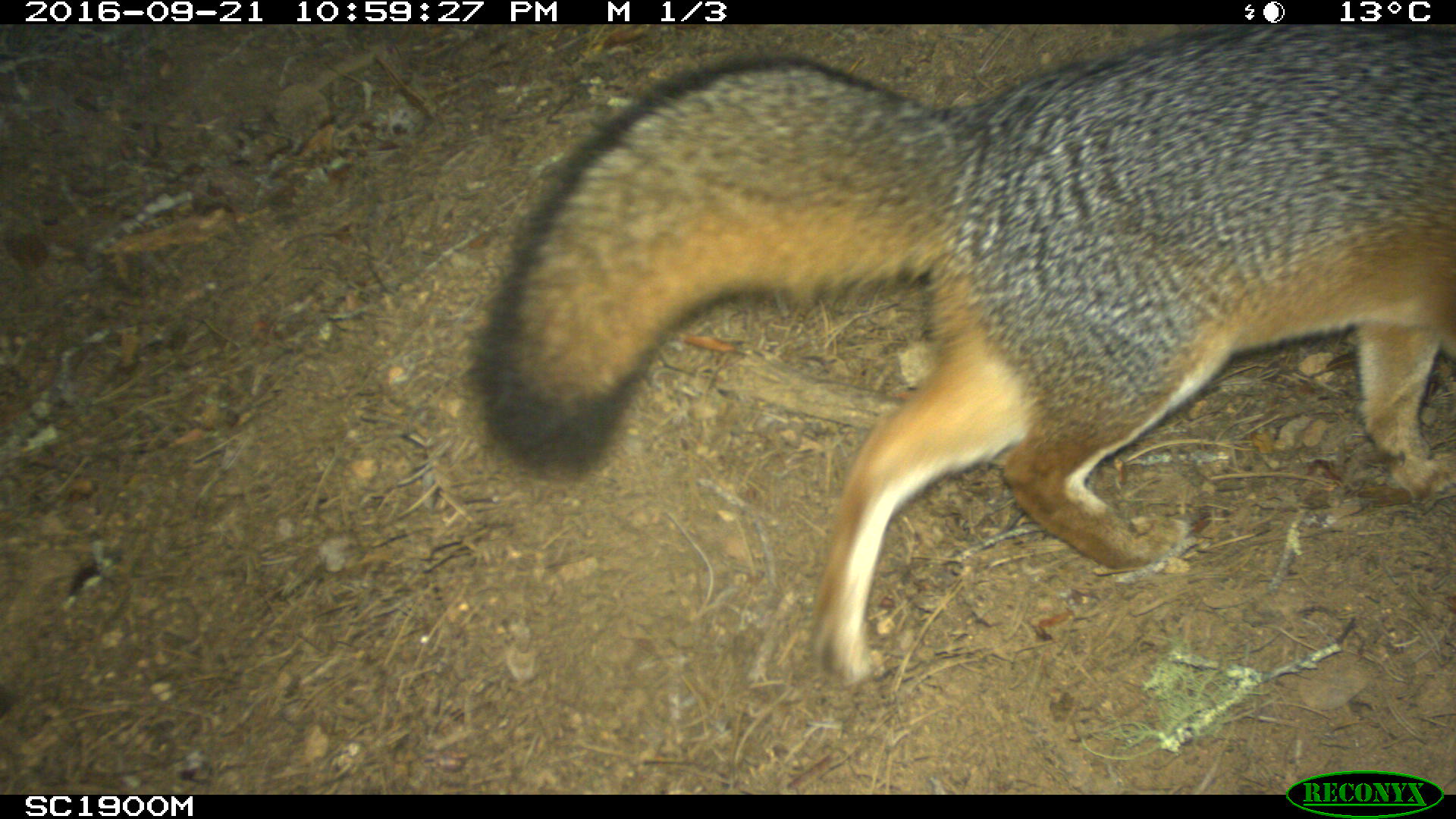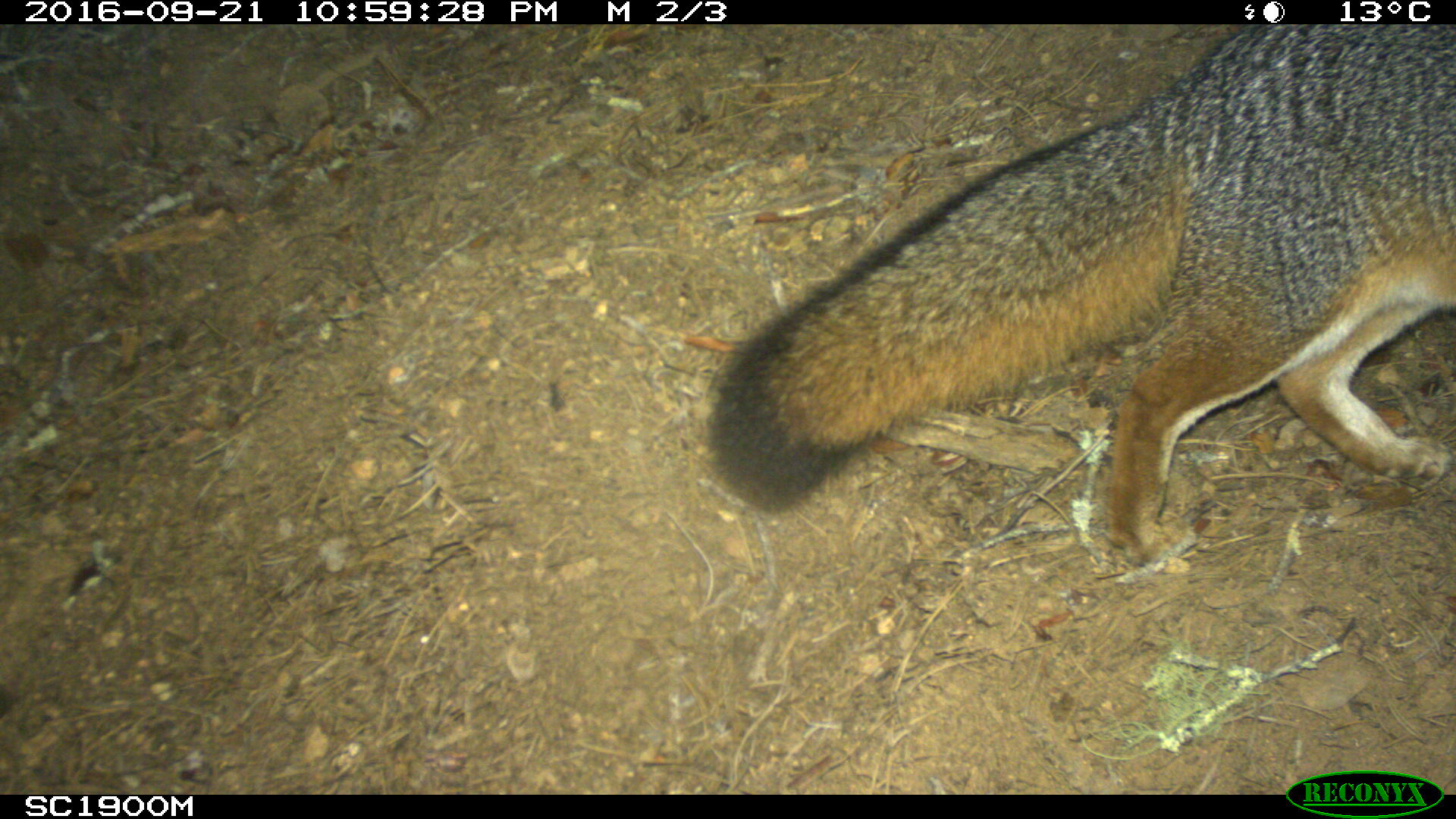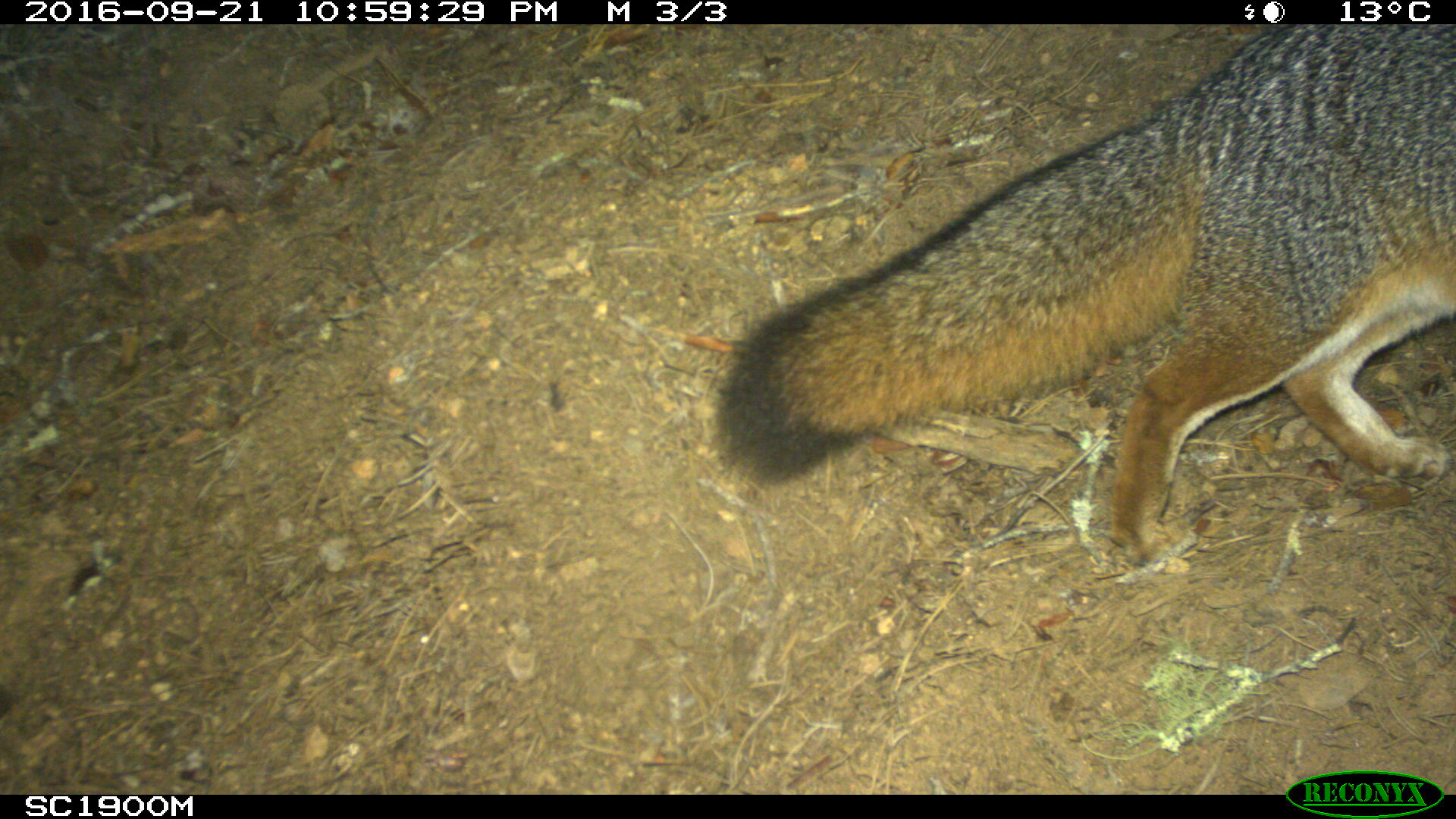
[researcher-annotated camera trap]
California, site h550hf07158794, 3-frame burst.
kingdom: Animalia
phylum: Chordata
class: Mammalia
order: Carnivora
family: Canidae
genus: Urocyon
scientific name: Urocyon littoralis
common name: island fox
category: fox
Fox (island fox) (Urocyon littoralis).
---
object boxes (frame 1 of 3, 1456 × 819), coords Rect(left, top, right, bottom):
fox: Rect(466, 23, 1452, 682)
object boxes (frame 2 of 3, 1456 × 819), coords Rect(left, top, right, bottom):
fox: Rect(704, 24, 1455, 566)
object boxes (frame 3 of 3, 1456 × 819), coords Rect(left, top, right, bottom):
fox: Rect(711, 23, 1452, 569)